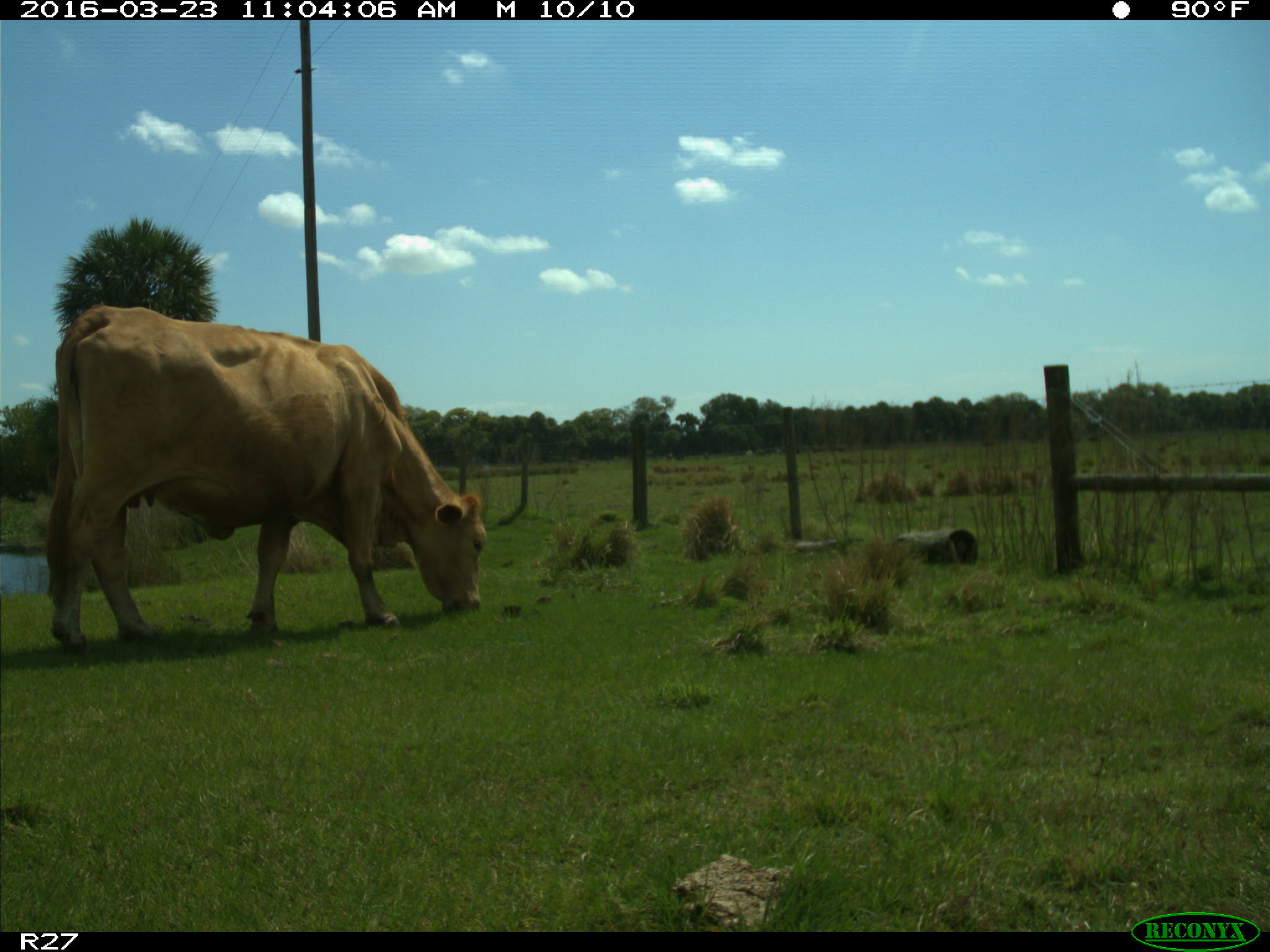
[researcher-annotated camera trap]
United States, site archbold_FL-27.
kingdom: Animalia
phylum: Chordata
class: Mammalia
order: Artiodactyla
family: Bovidae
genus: Bos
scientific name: Bos taurus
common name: domestic cow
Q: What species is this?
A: Bos taurus (domestic cow).